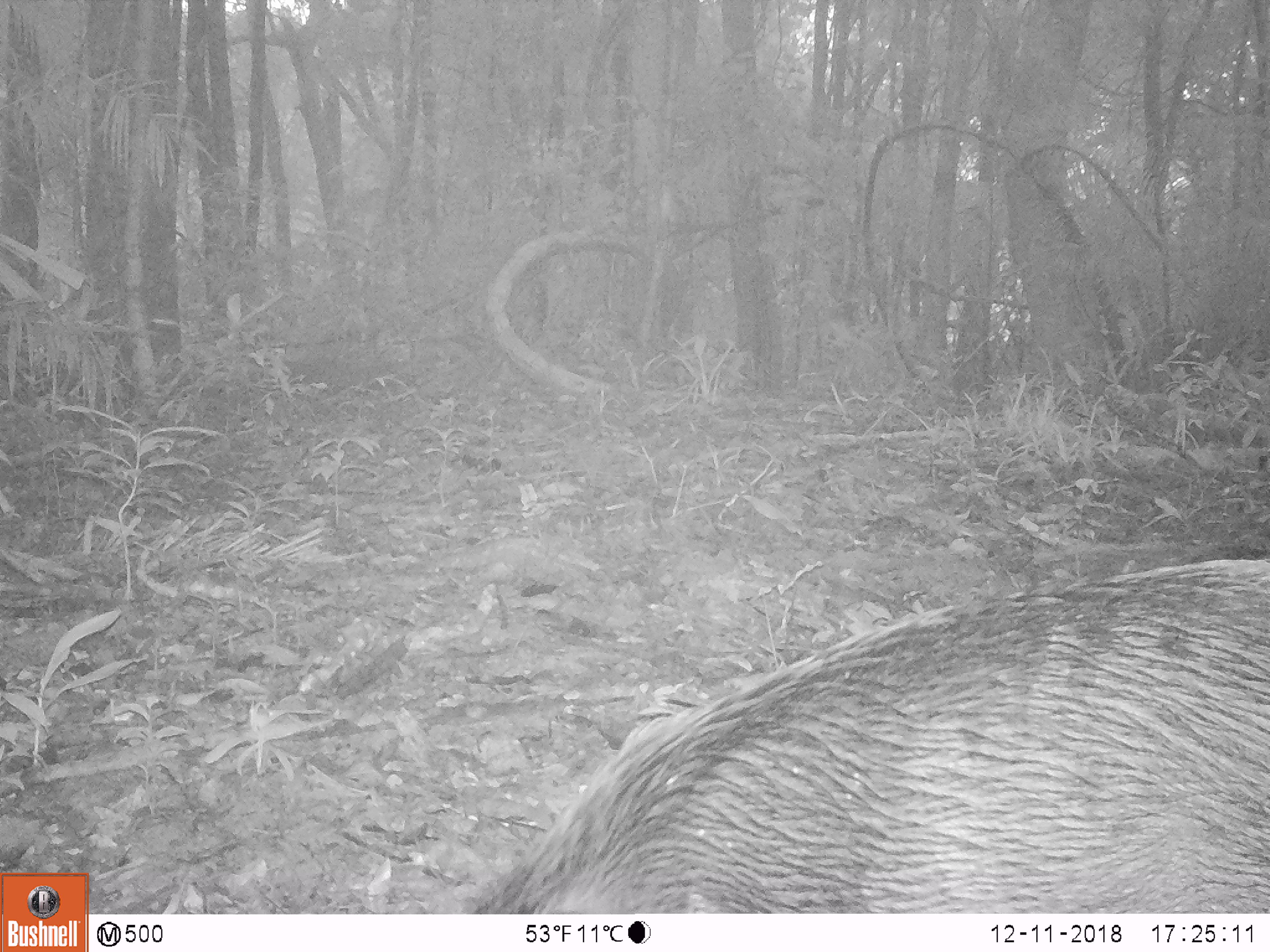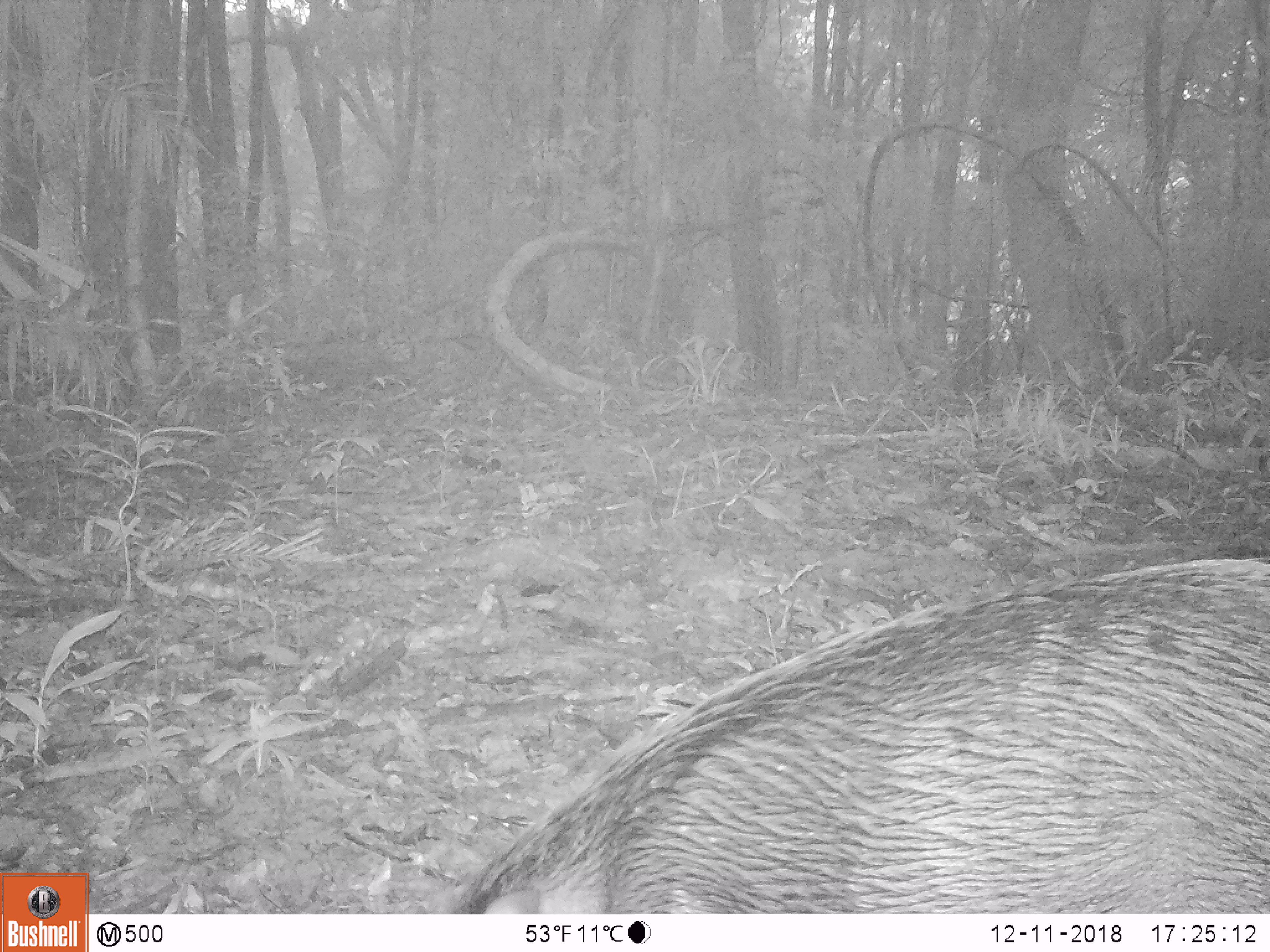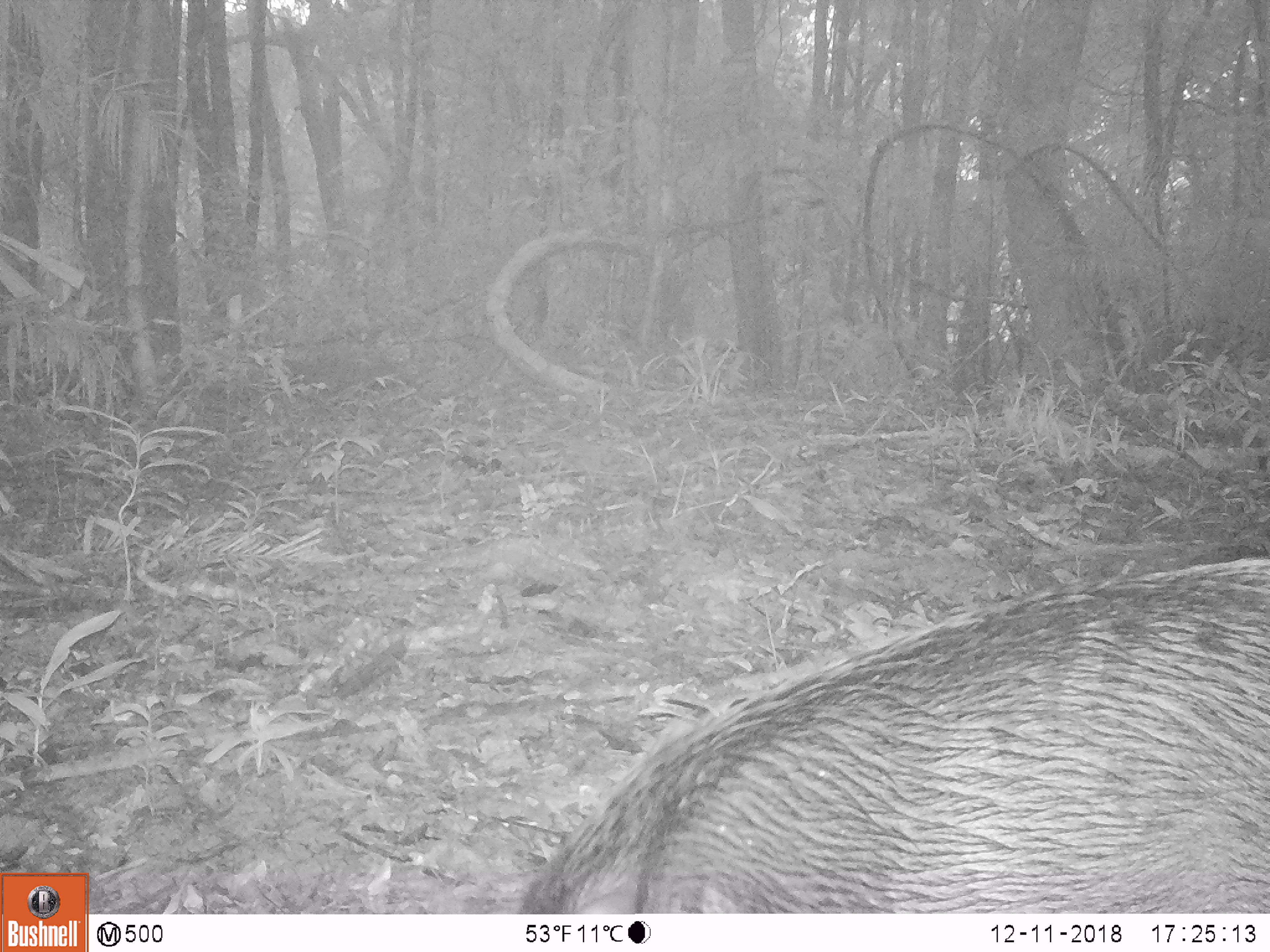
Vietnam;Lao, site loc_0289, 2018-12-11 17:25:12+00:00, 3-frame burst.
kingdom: Animalia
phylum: Chordata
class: Mammalia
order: Artiodactyla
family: Suidae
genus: Sus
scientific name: Sus scrofa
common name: eurasian wild pig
Eurasian wild pig (Sus scrofa). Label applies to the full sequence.